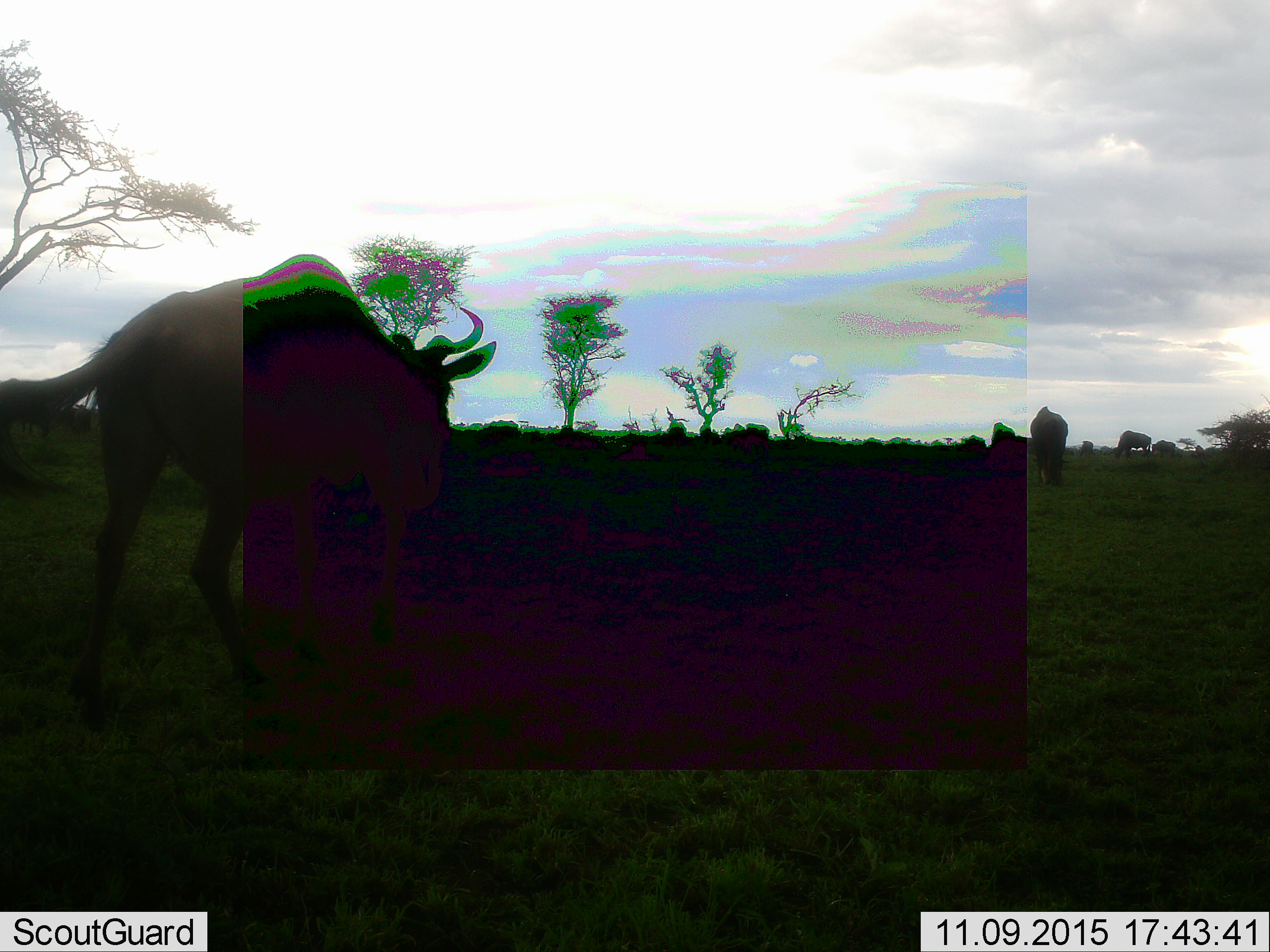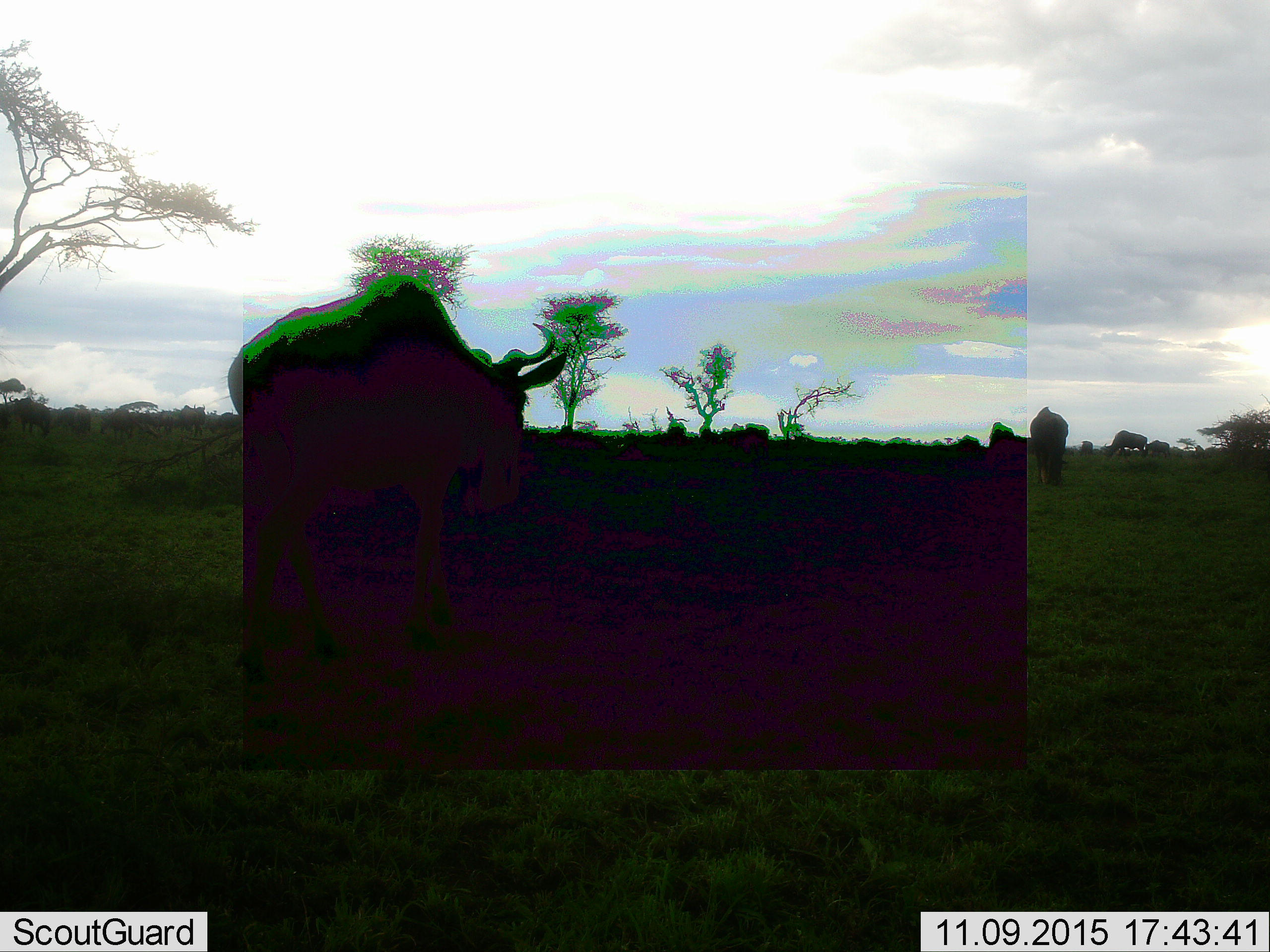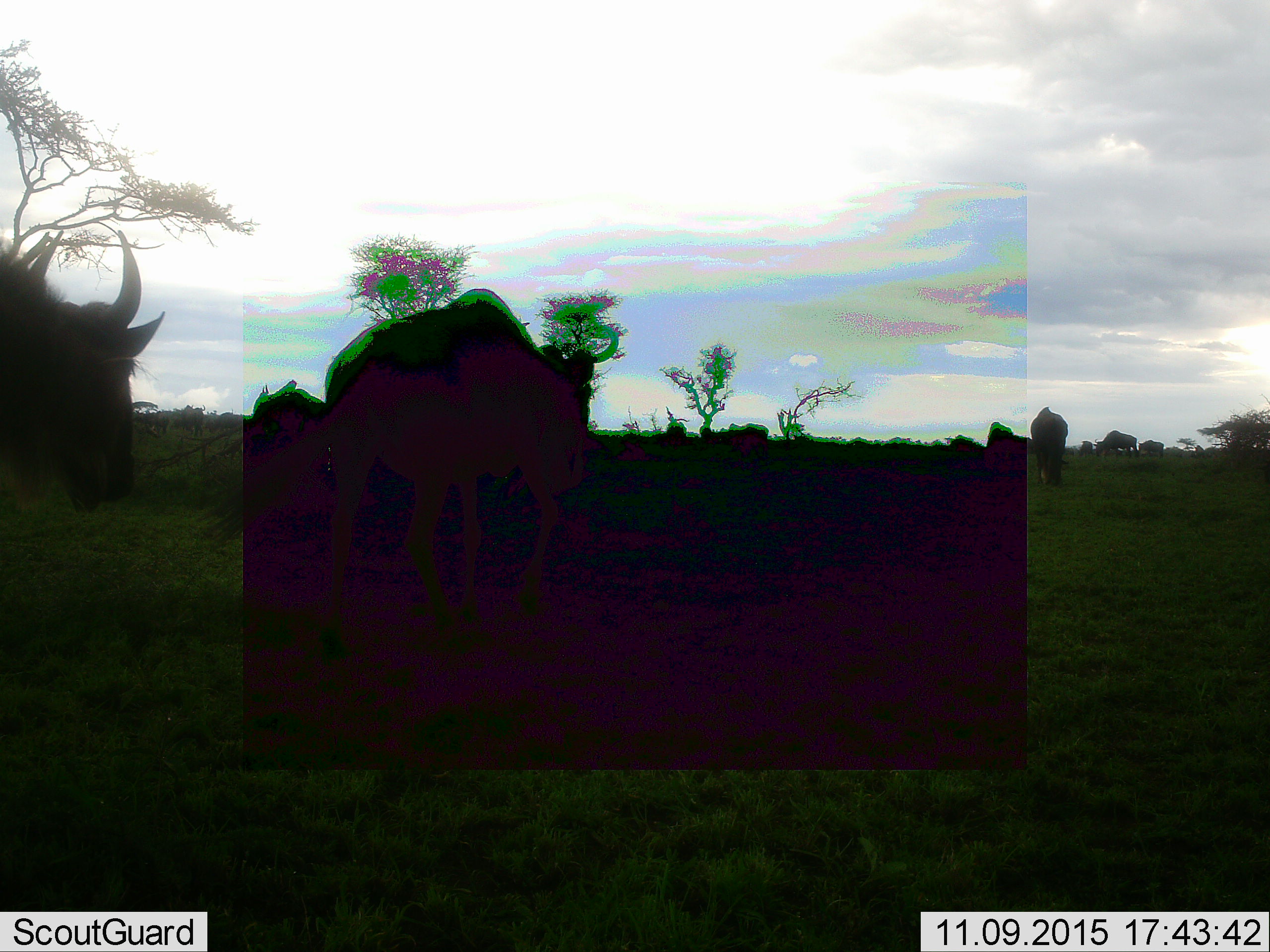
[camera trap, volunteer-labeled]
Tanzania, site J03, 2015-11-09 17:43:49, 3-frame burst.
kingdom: Animalia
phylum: Chordata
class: Mammalia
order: Artiodactyla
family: Bovidae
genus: Connochaetes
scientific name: Connochaetes taurinus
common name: blue wildebeest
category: wildebeest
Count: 11-50.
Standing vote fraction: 10%.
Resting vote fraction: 10%.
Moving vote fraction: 90%.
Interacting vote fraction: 0%.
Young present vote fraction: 0%.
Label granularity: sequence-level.